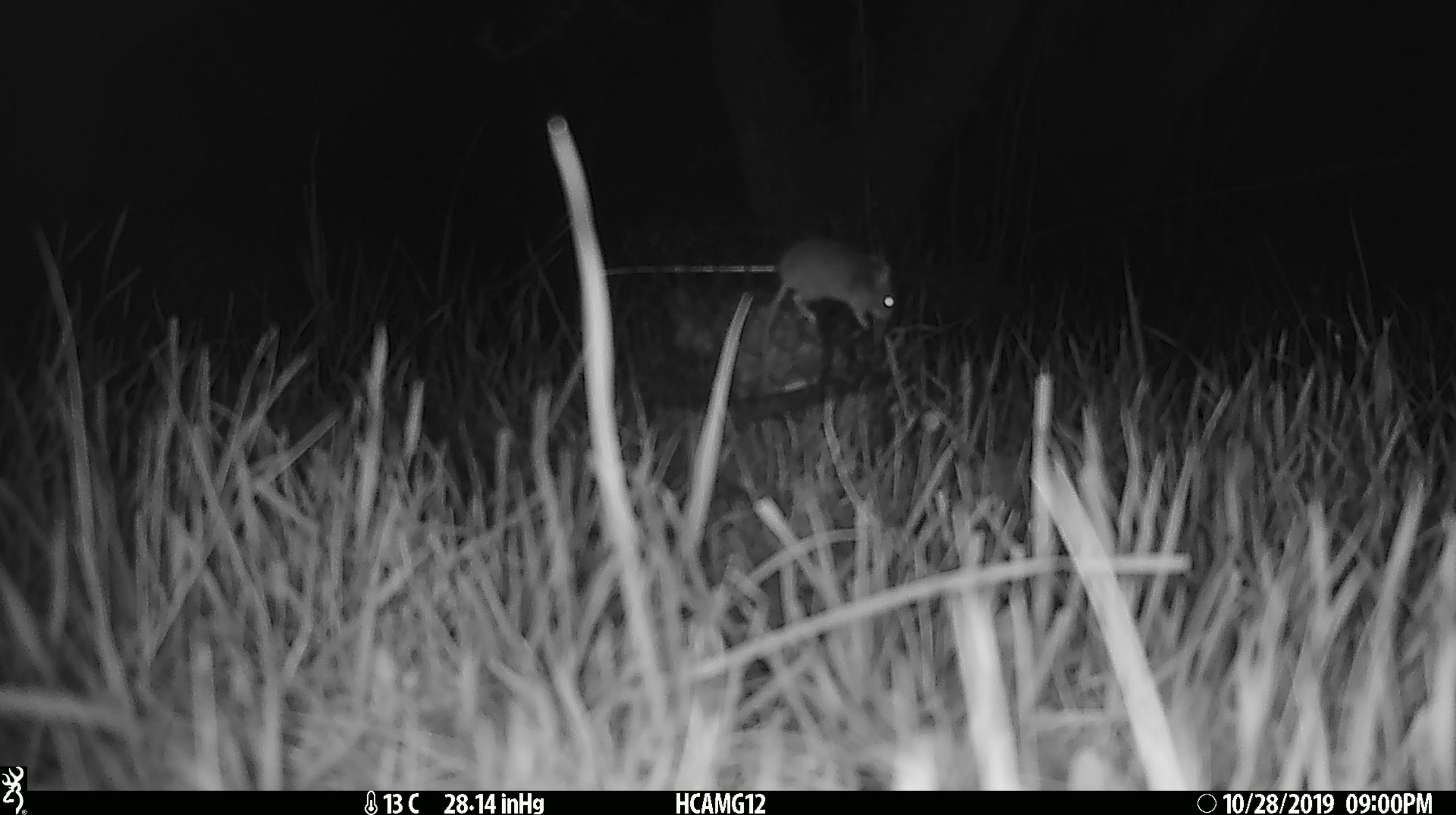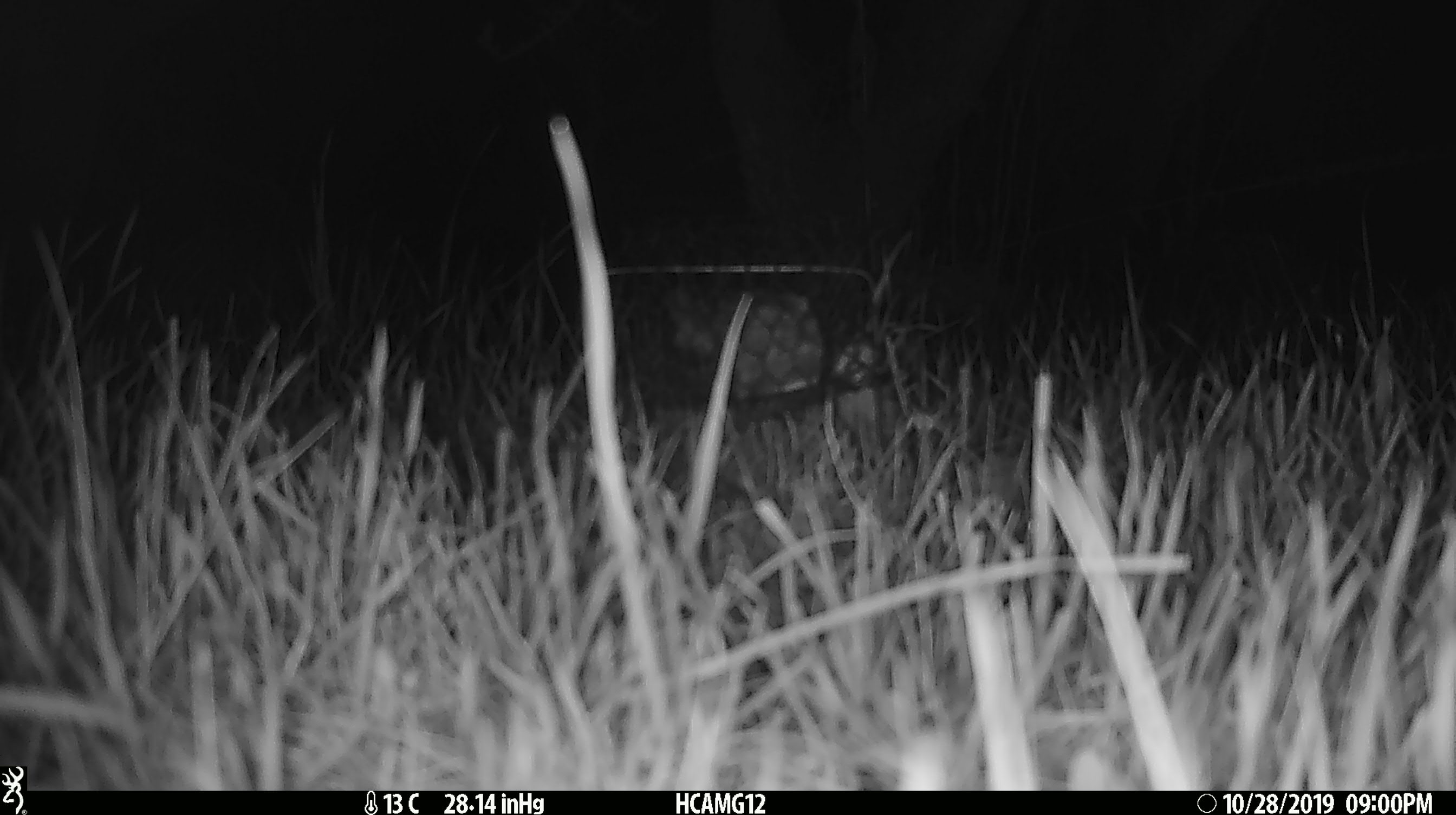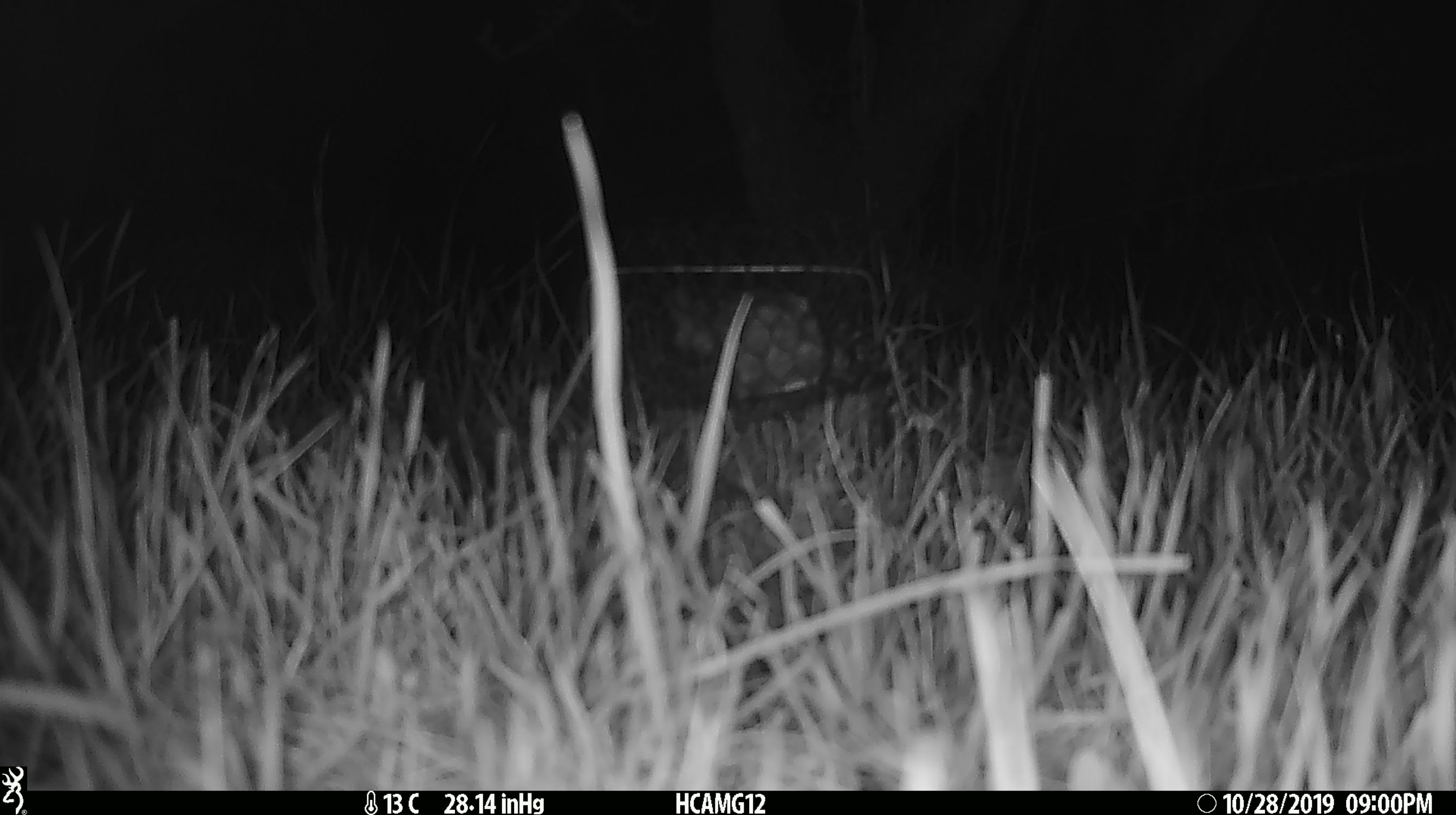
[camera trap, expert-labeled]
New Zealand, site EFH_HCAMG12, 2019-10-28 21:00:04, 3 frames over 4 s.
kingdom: Animalia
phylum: Chordata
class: Mammalia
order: Rodentia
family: Muridae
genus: Mus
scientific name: Mus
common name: mouse